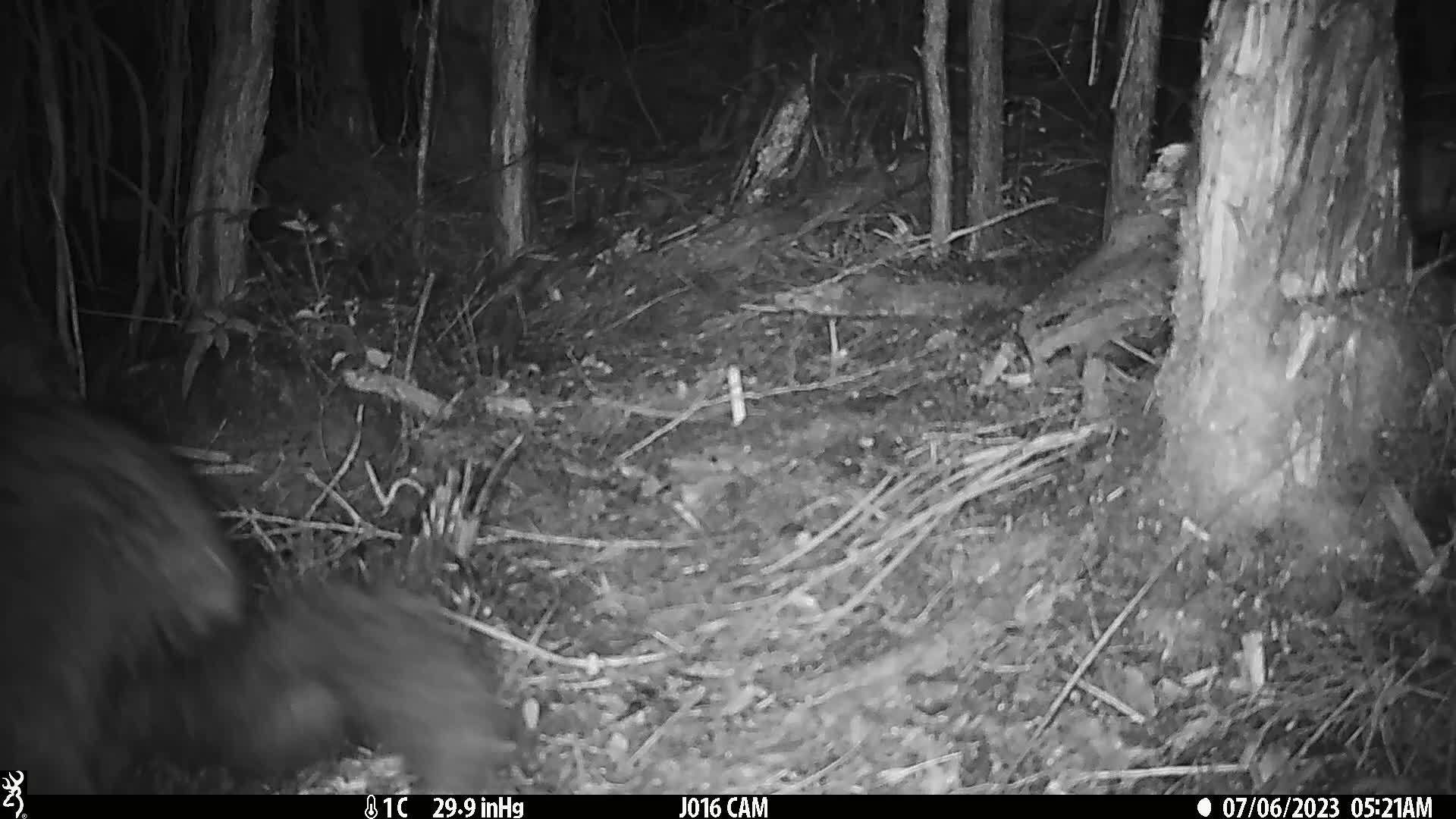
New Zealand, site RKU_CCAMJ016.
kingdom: Animalia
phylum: Chordata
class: Mammalia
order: Diprotodontia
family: Phalangeridae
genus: Trichosurus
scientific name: Trichosurus vulpecula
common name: common brushtail possum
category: possum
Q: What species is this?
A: Possum (common brushtail possum) (Trichosurus vulpecula).